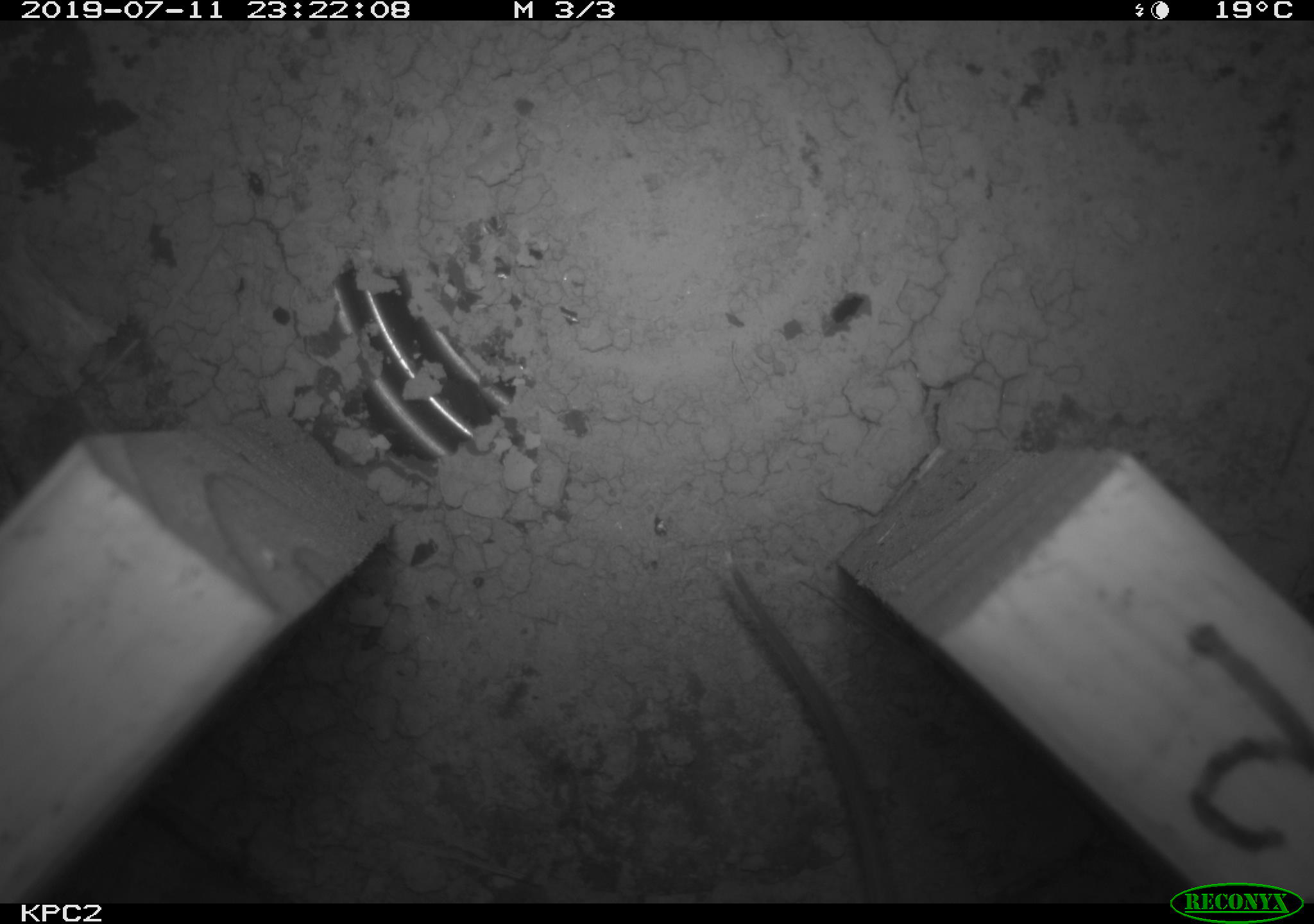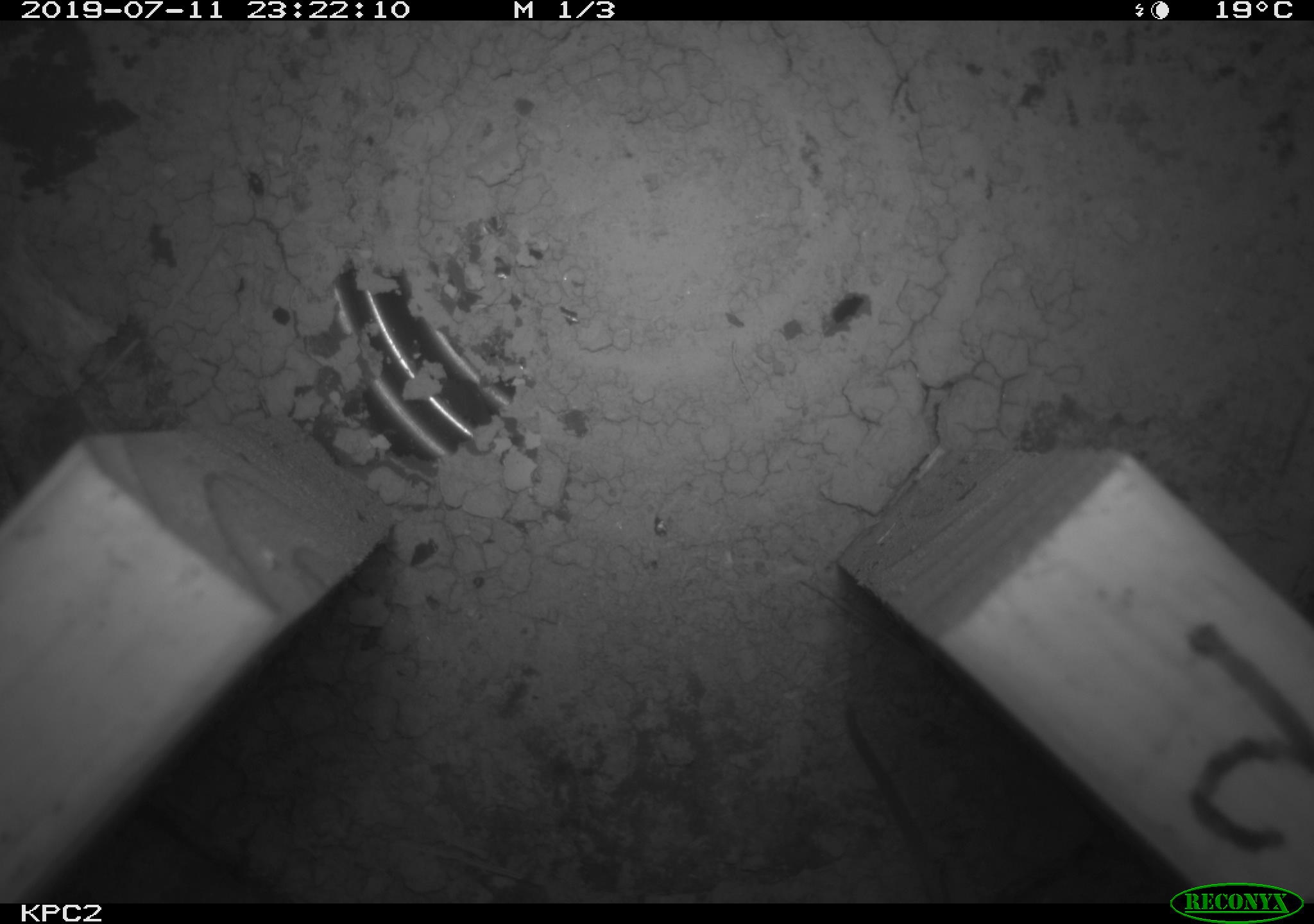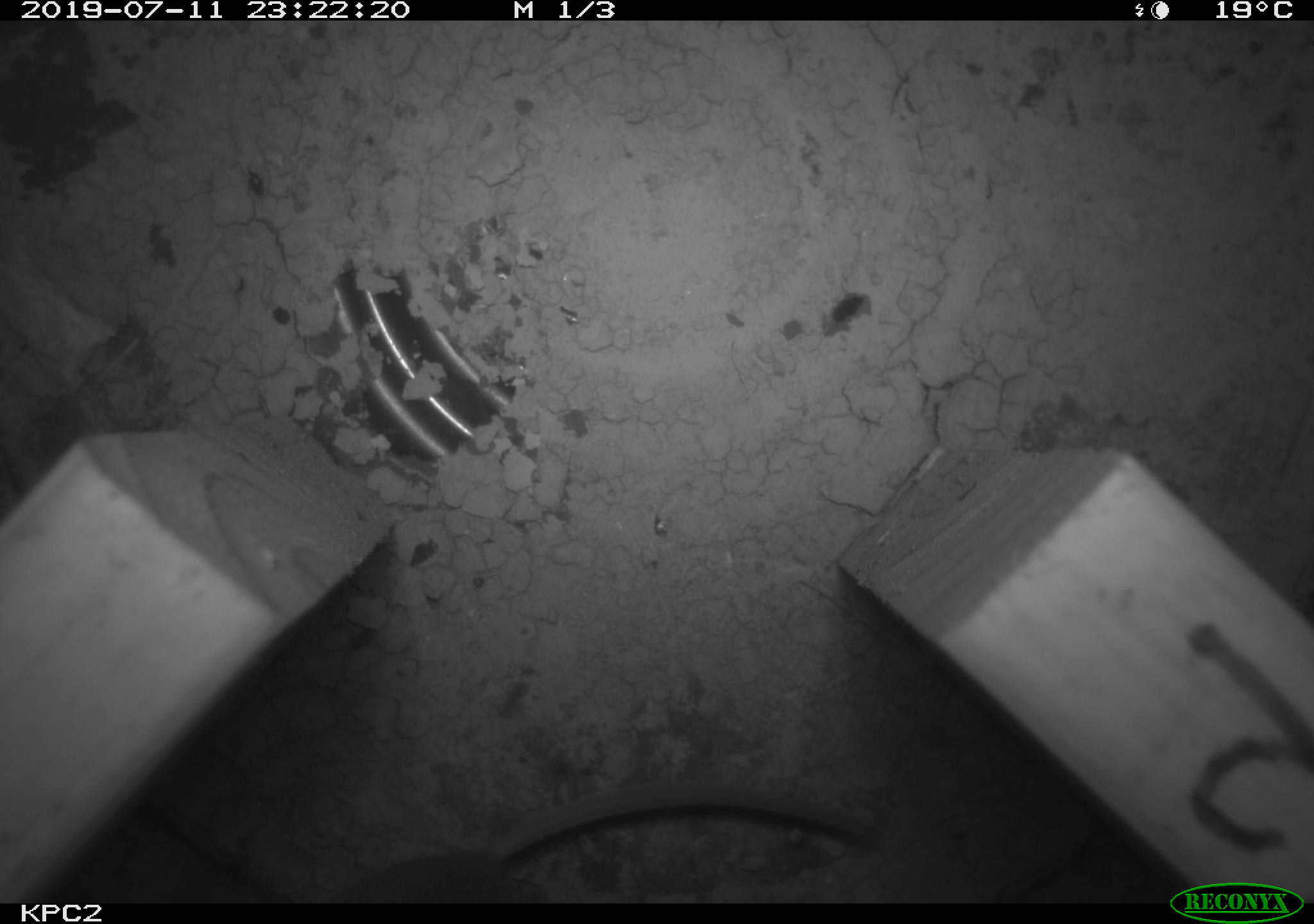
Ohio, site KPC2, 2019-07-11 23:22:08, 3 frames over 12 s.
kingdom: Animalia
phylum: Chordata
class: Mammalia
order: Rodentia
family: Cricetidae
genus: Peromyscus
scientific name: Peromyscus leucopus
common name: white-footed mouse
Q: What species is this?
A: White-footed mouse (Peromyscus leucopus).